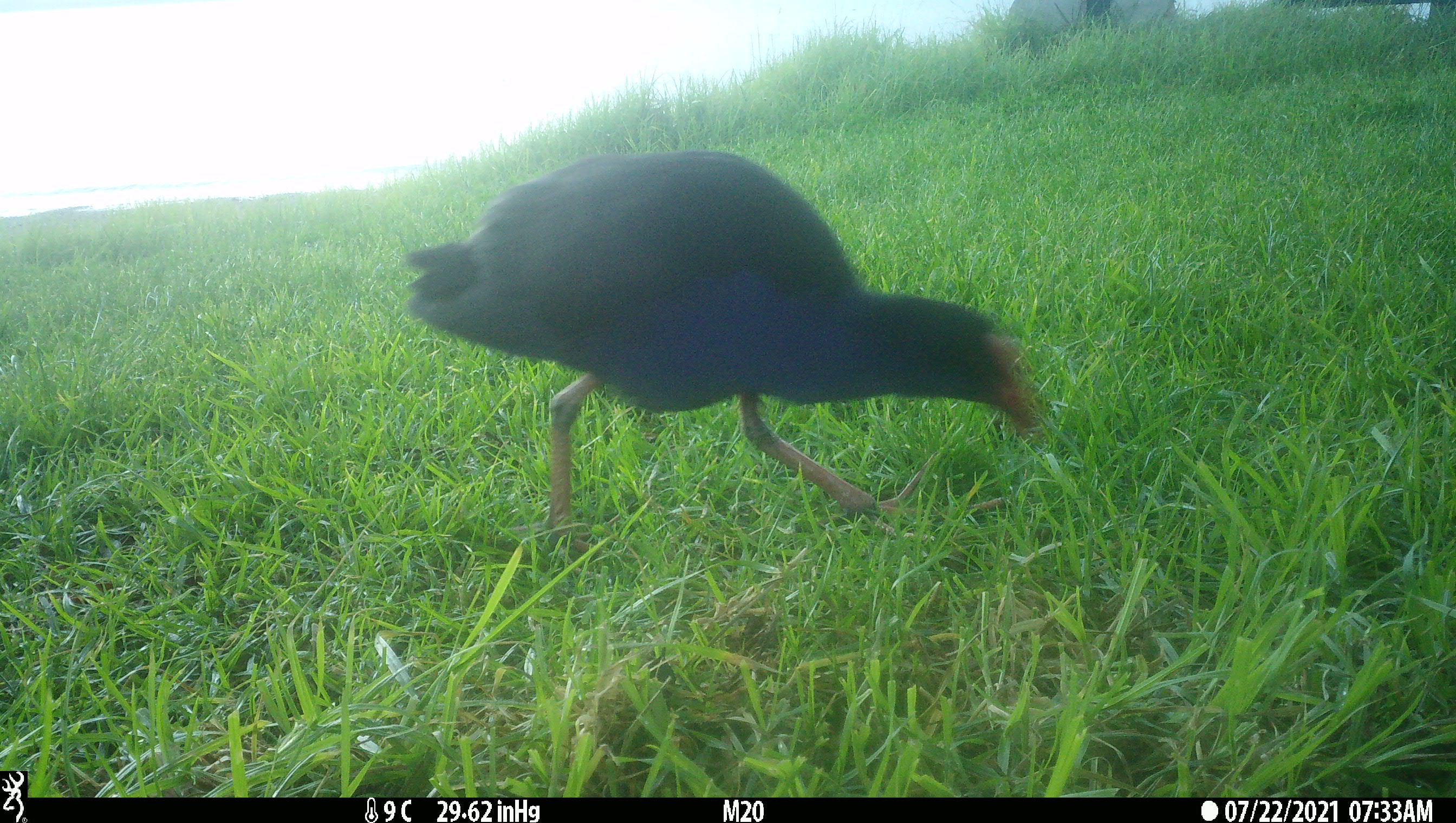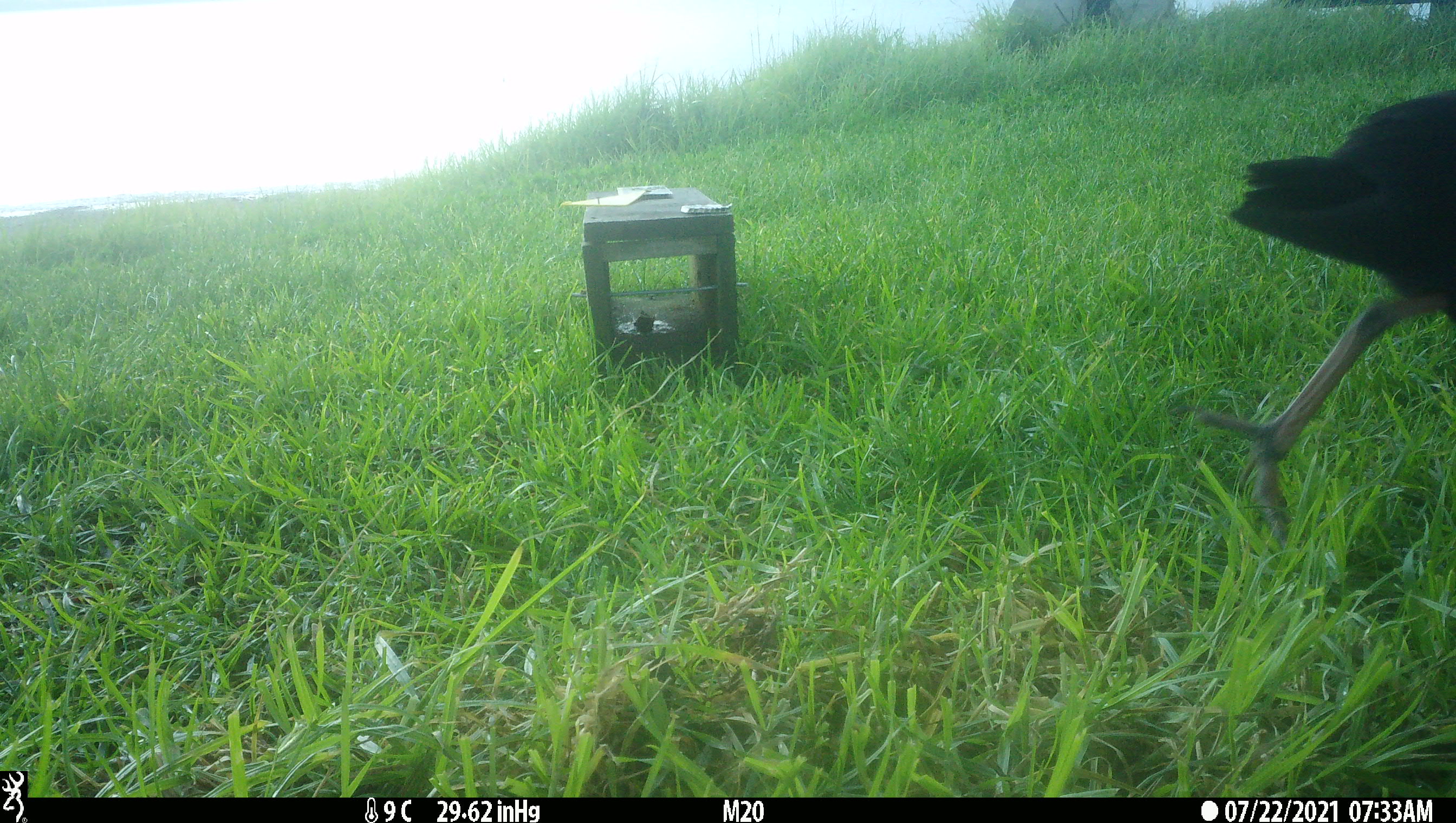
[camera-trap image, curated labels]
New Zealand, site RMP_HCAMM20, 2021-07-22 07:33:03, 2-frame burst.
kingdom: Animalia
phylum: Chordata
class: Aves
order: Gruiformes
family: Rallidae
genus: Porphyrio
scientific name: Porphyrio melanotus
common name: australasian swamphen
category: pukeko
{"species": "pukeko (australasian swamphen) (Porphyrio melanotus)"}